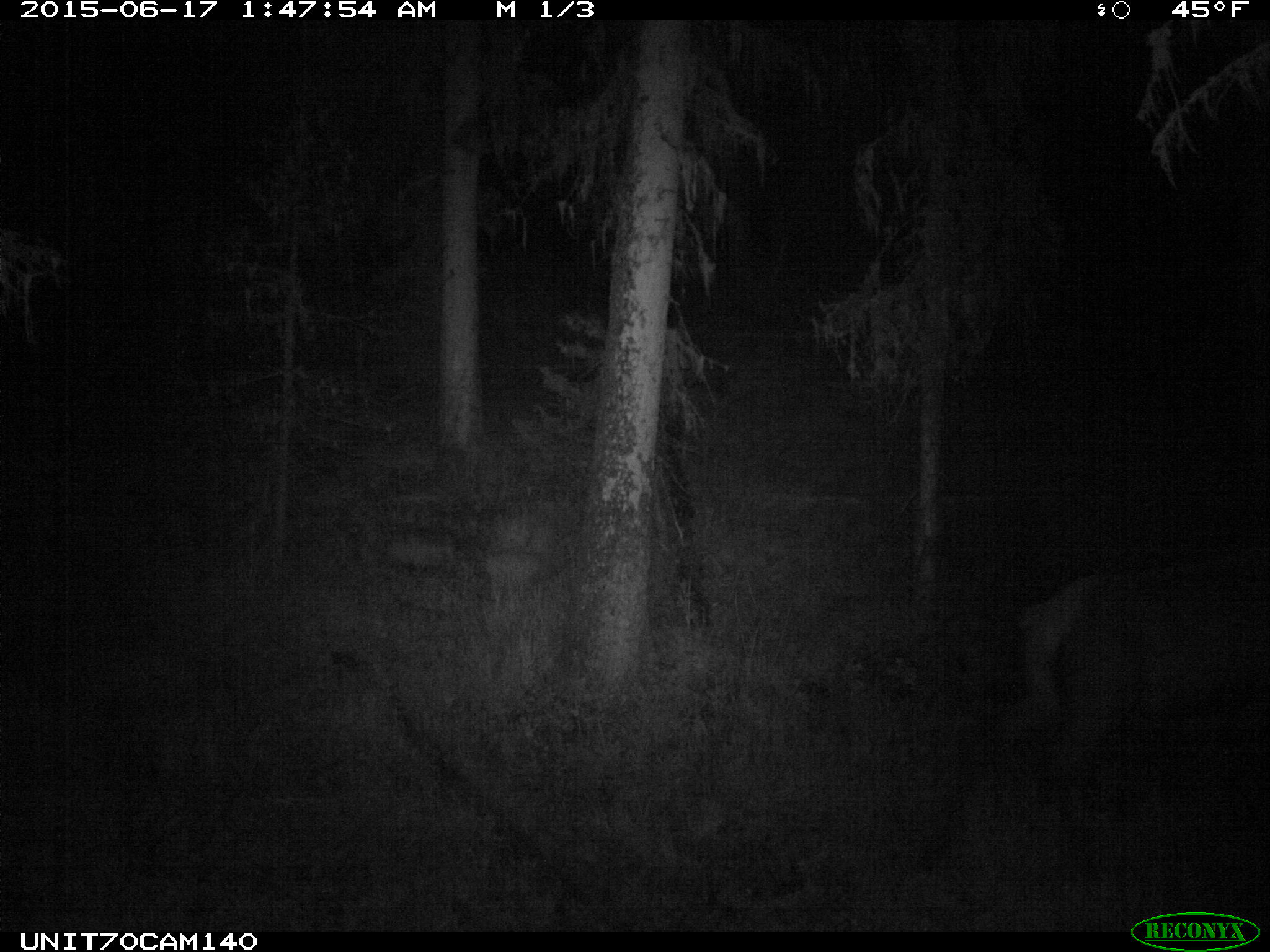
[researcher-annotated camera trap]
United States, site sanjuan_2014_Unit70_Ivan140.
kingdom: Animalia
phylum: Chordata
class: Mammalia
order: Artiodactyla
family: Cervidae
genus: Cervus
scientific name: Cervus elaphus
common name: red deer